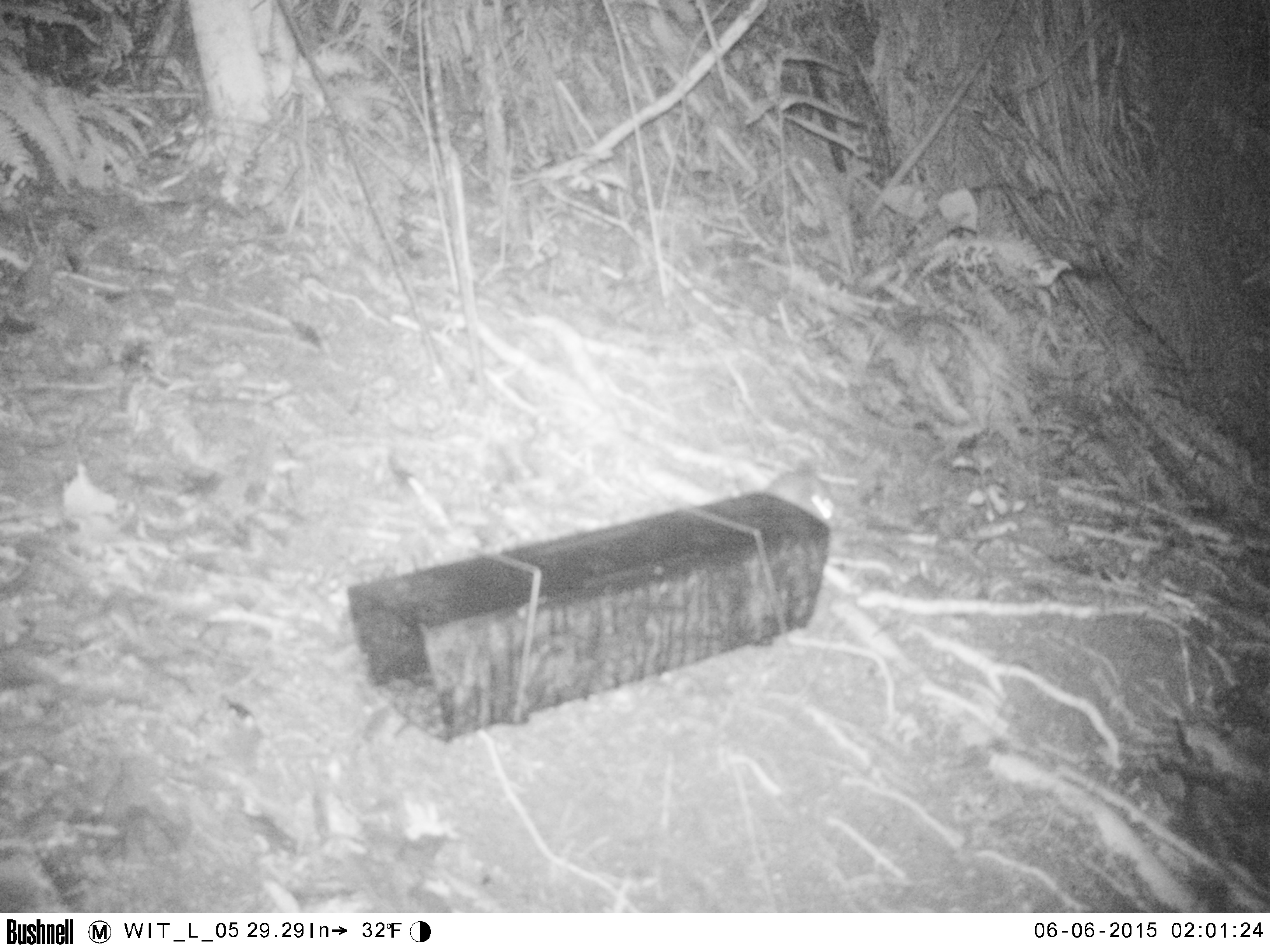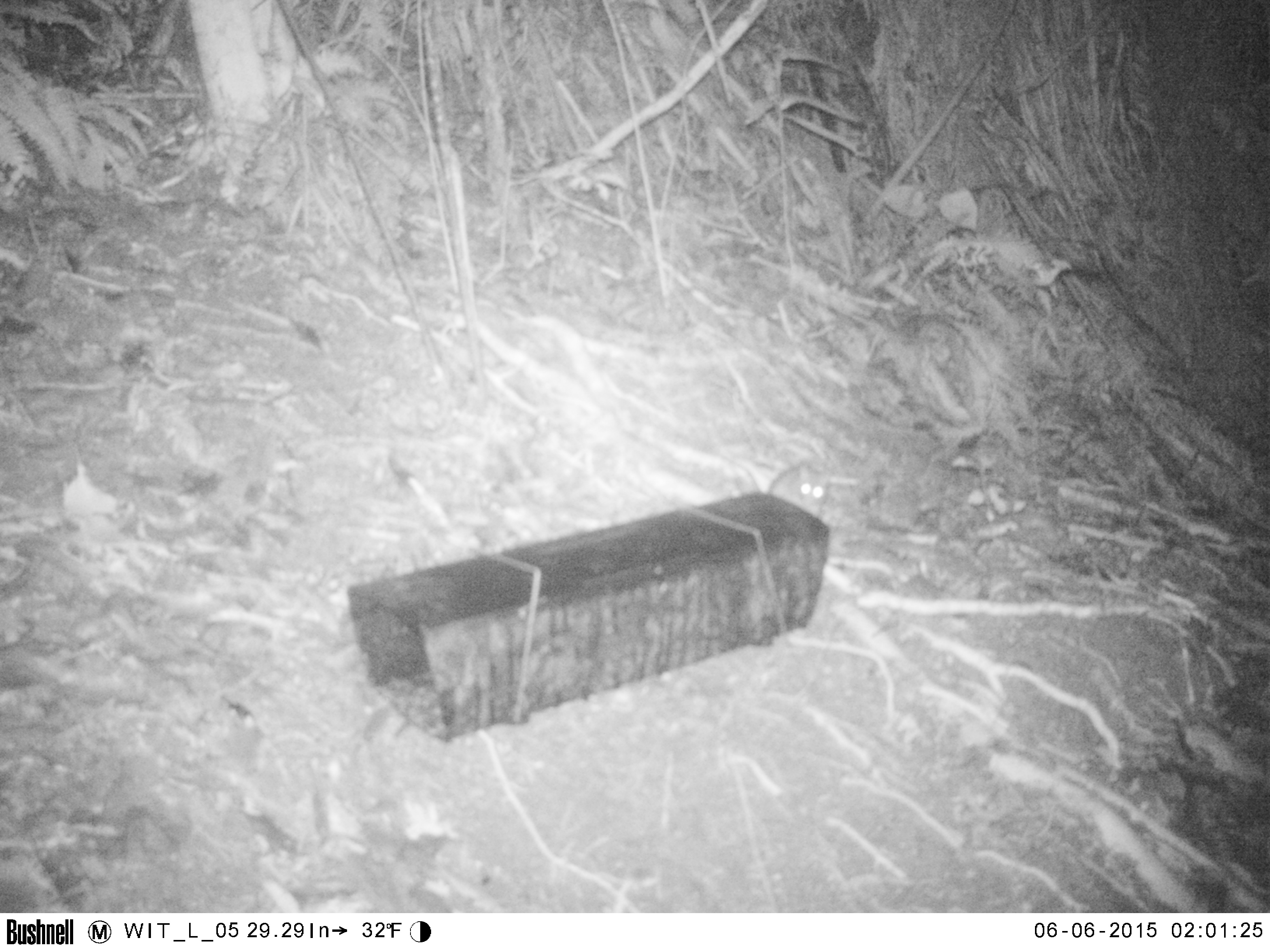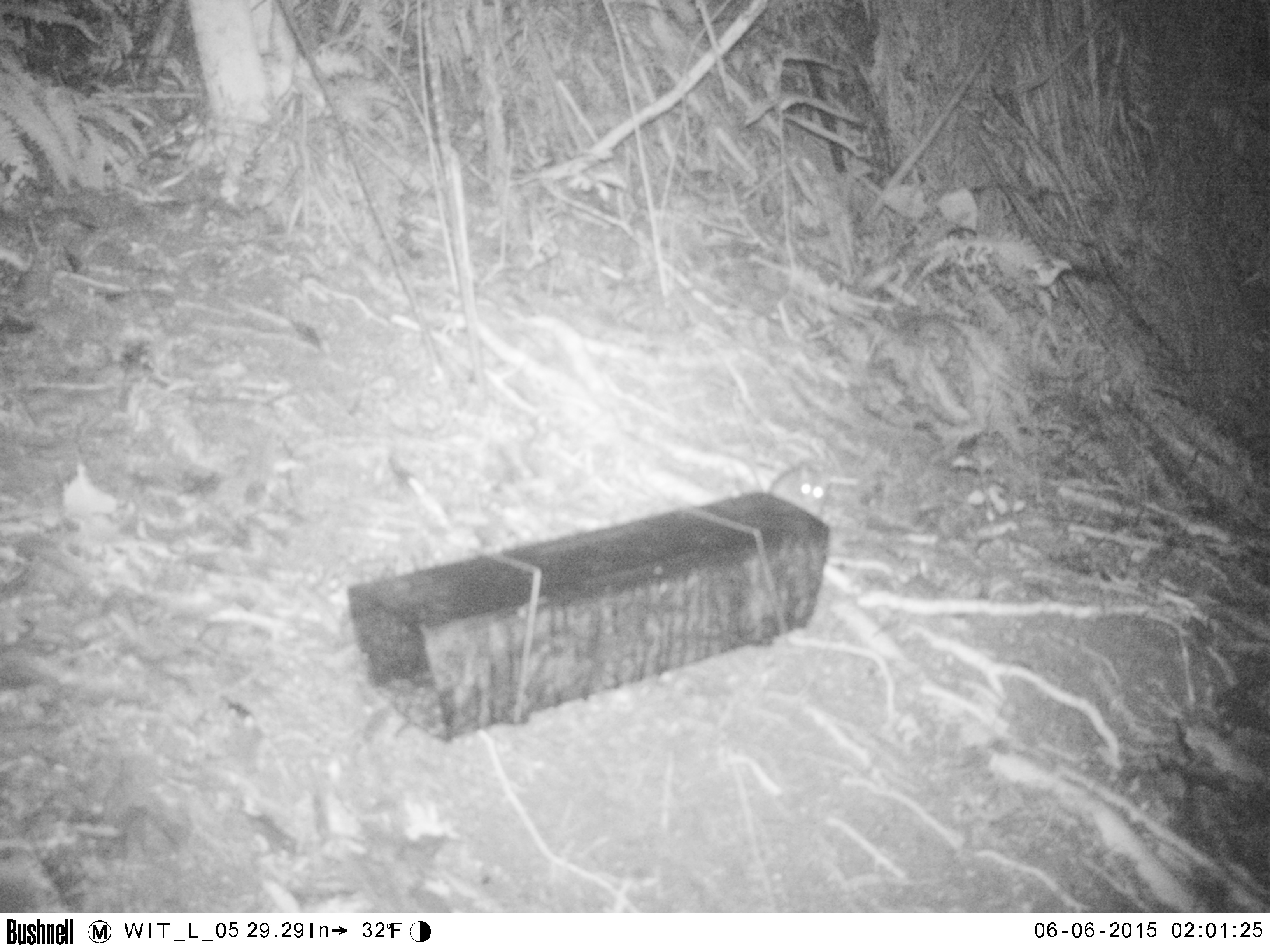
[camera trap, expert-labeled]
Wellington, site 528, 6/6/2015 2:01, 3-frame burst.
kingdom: Animalia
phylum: Chordata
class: Mammalia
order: Rodentia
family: Muridae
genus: Rattus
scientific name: Rattus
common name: rat